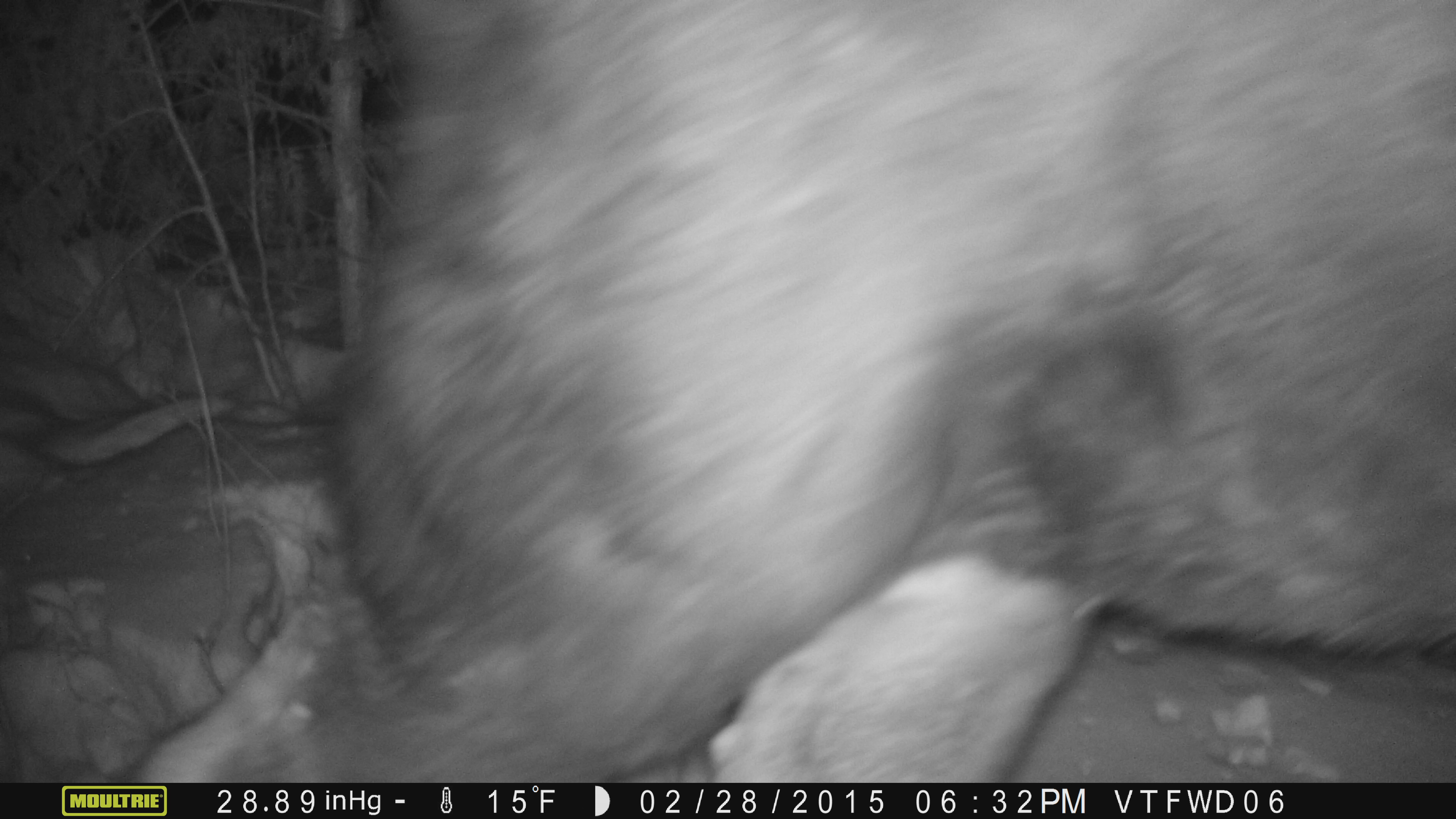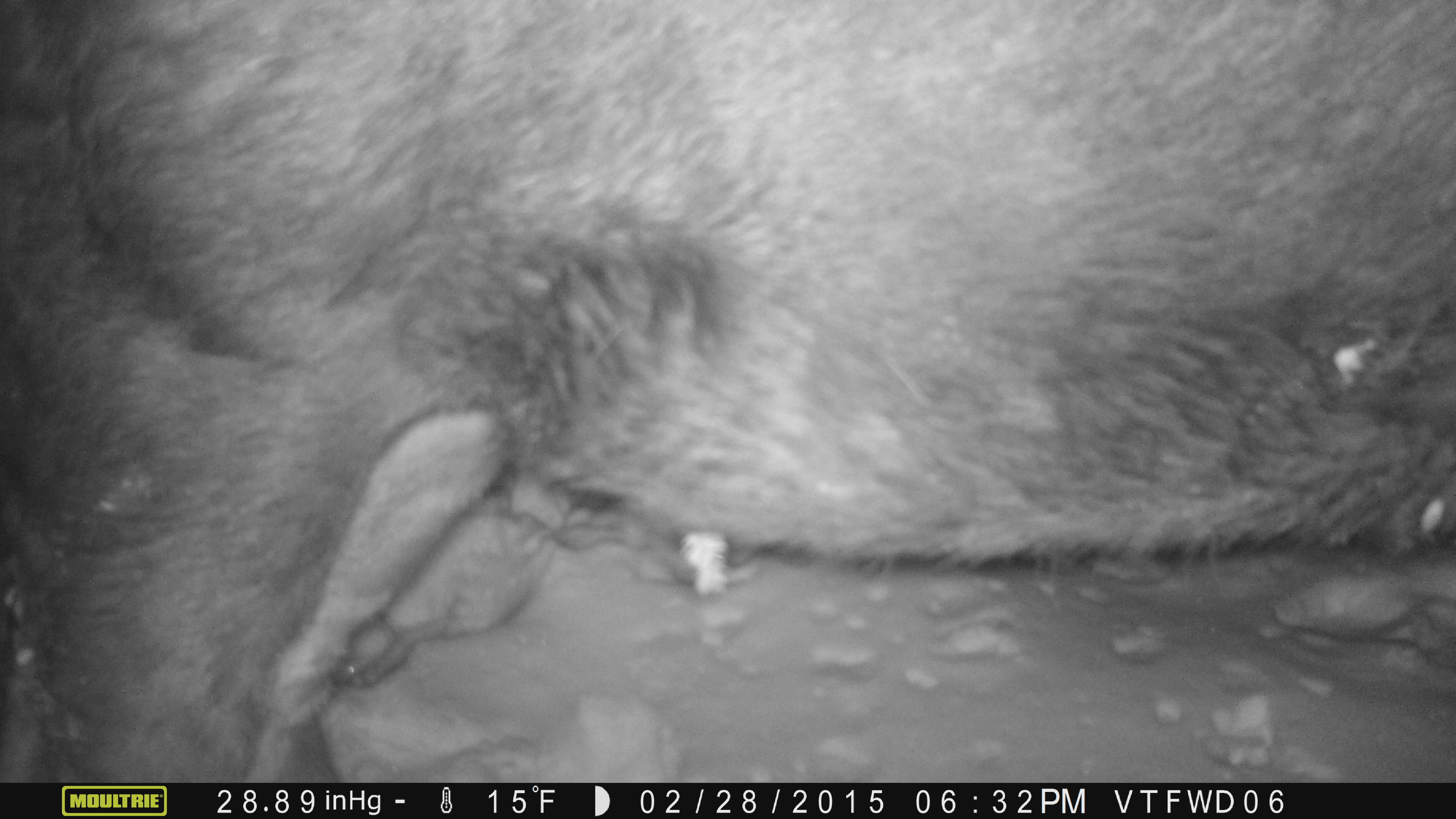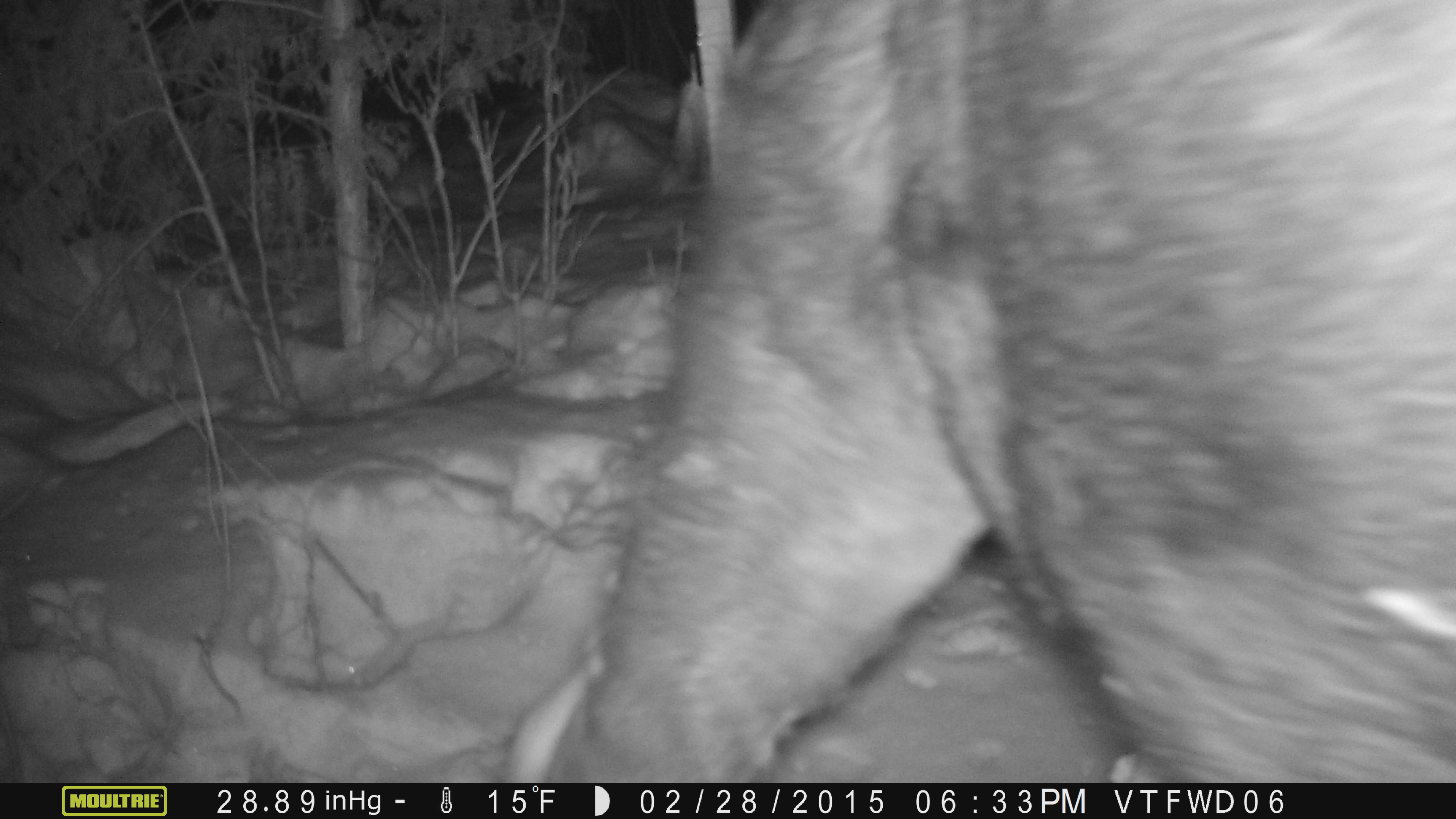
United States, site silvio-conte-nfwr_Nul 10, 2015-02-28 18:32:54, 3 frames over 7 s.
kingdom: Animalia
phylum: Chordata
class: Mammalia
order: Artiodactyla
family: Cervidae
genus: Alces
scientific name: Alces alces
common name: moose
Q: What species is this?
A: Moose (Alces alces).